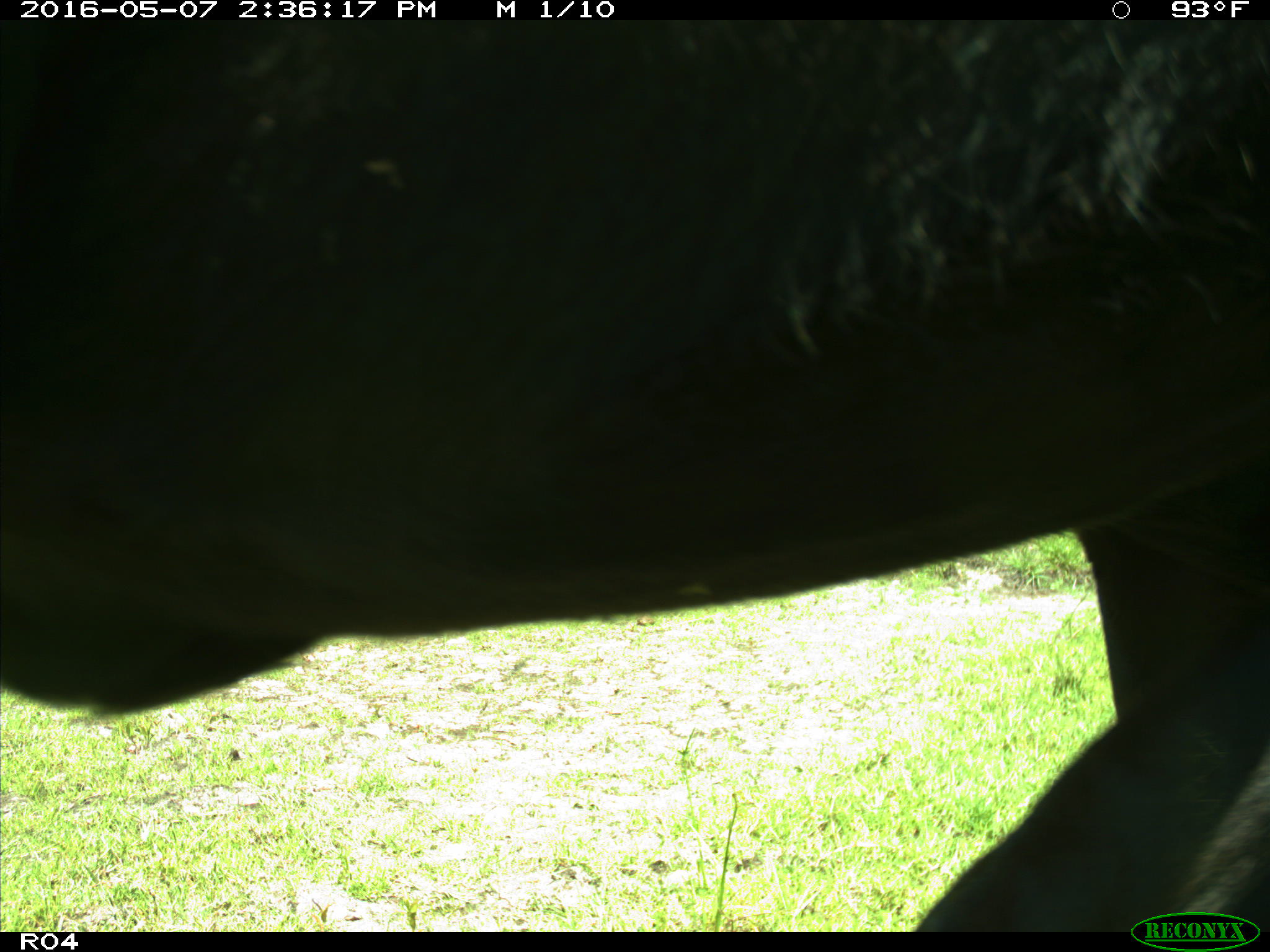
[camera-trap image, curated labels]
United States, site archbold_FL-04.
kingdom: Animalia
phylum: Chordata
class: Mammalia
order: Artiodactyla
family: Bovidae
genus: Bos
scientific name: Bos taurus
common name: domestic cow